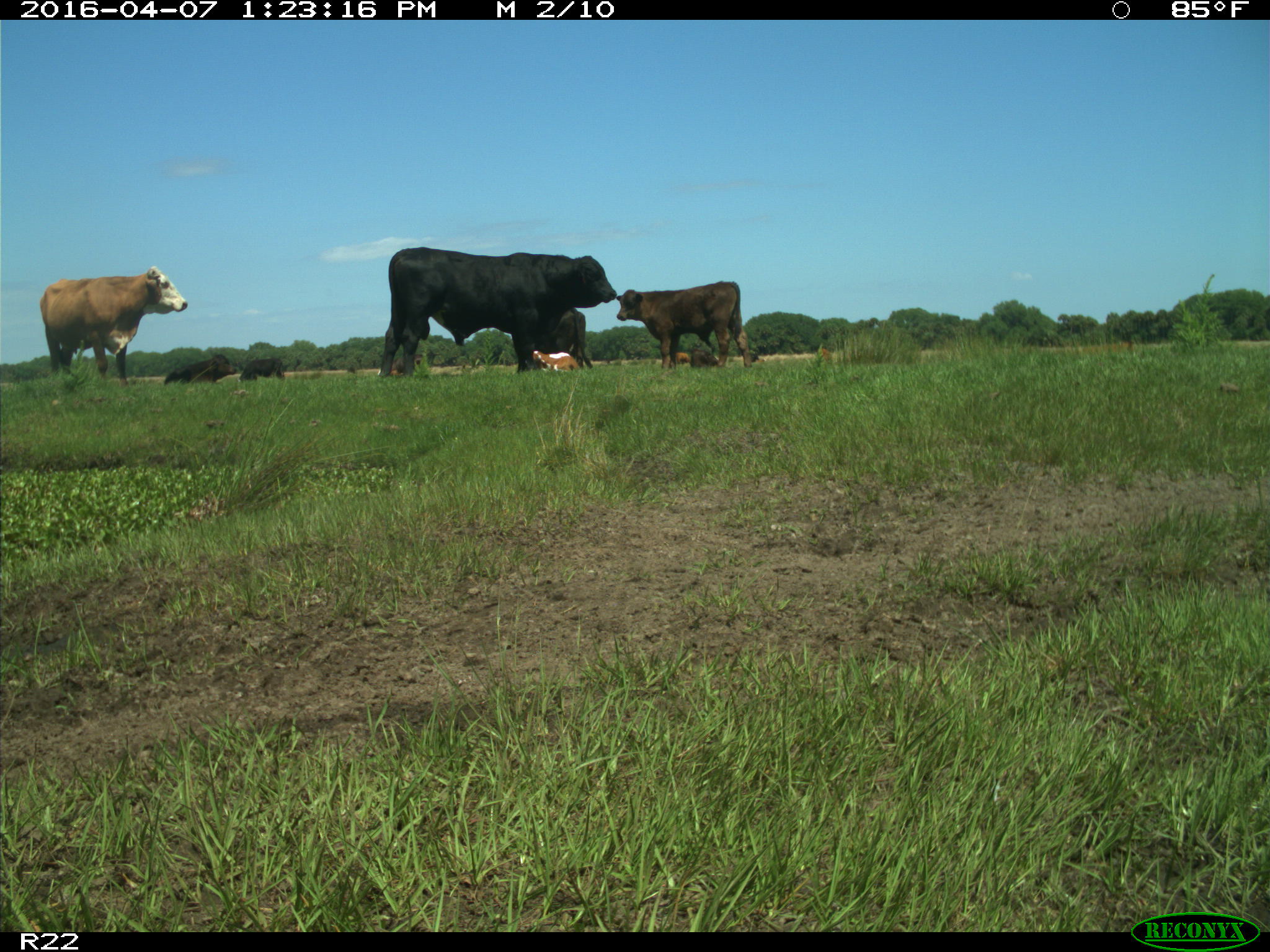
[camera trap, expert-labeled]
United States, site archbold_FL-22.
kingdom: Animalia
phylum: Chordata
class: Mammalia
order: Artiodactyla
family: Bovidae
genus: Bos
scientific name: Bos taurus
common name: domestic cow